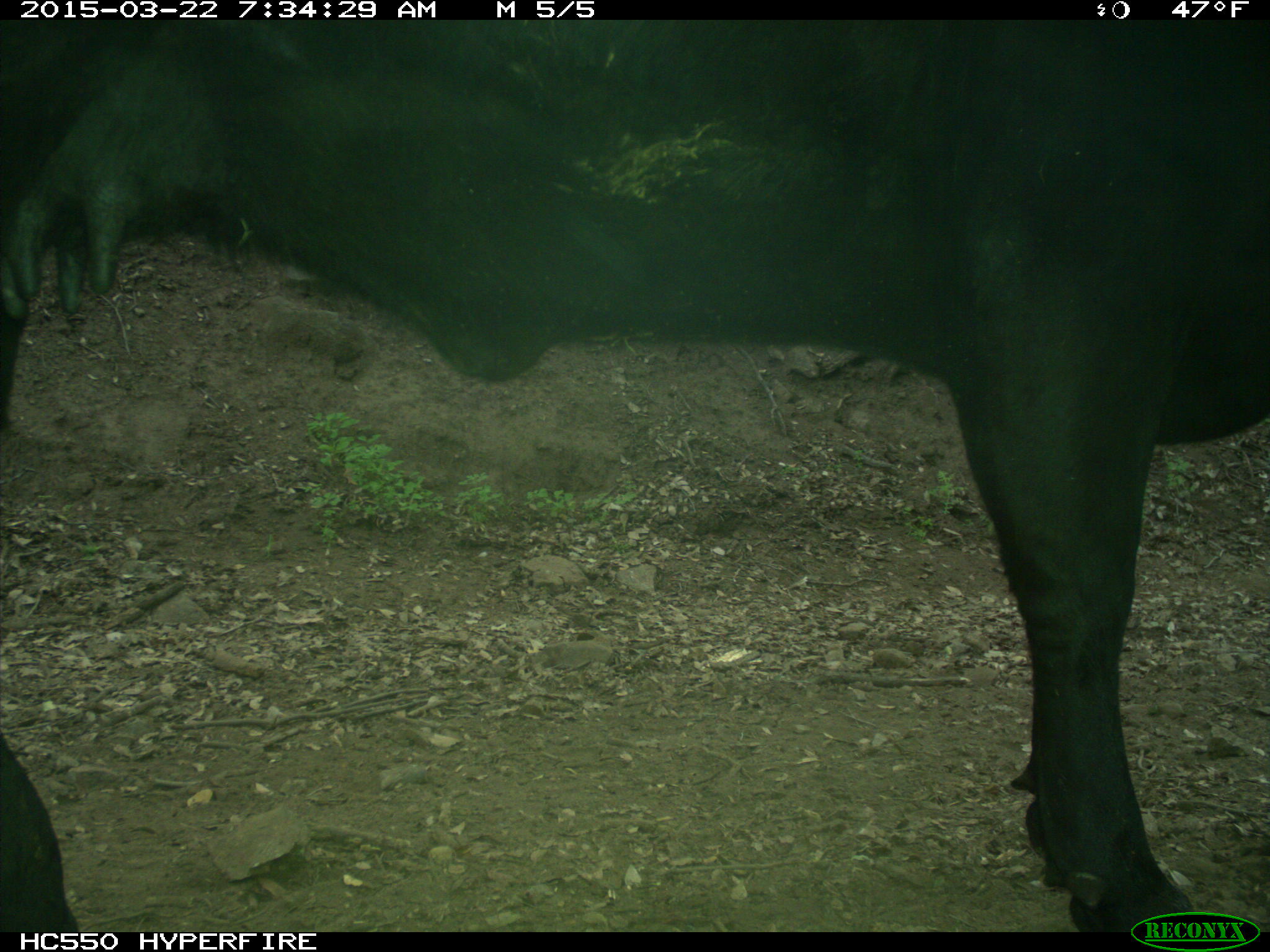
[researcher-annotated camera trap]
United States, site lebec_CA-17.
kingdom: Animalia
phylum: Chordata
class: Mammalia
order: Artiodactyla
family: Bovidae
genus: Bos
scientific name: Bos taurus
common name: domestic cow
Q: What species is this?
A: Bos taurus (domestic cow).